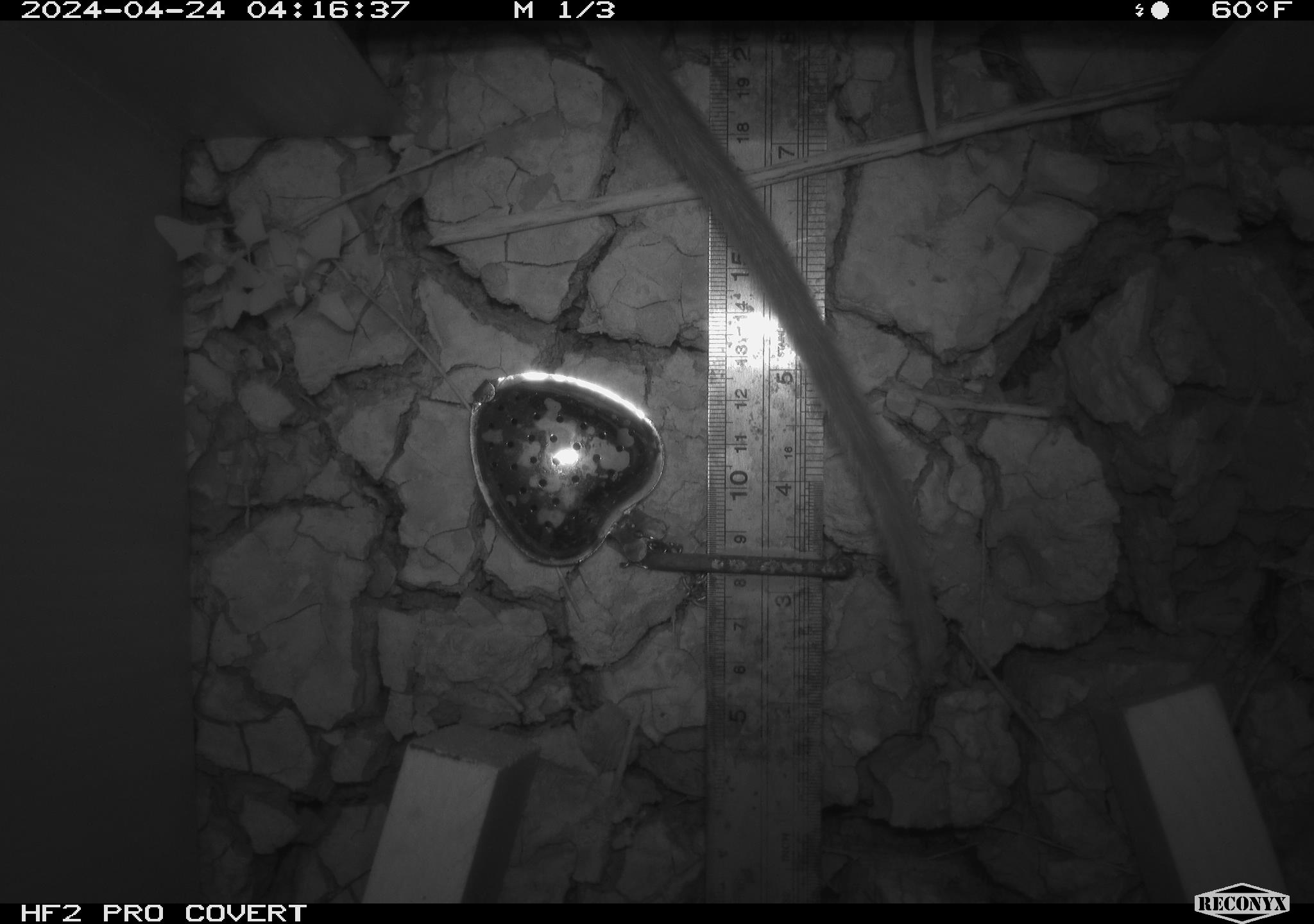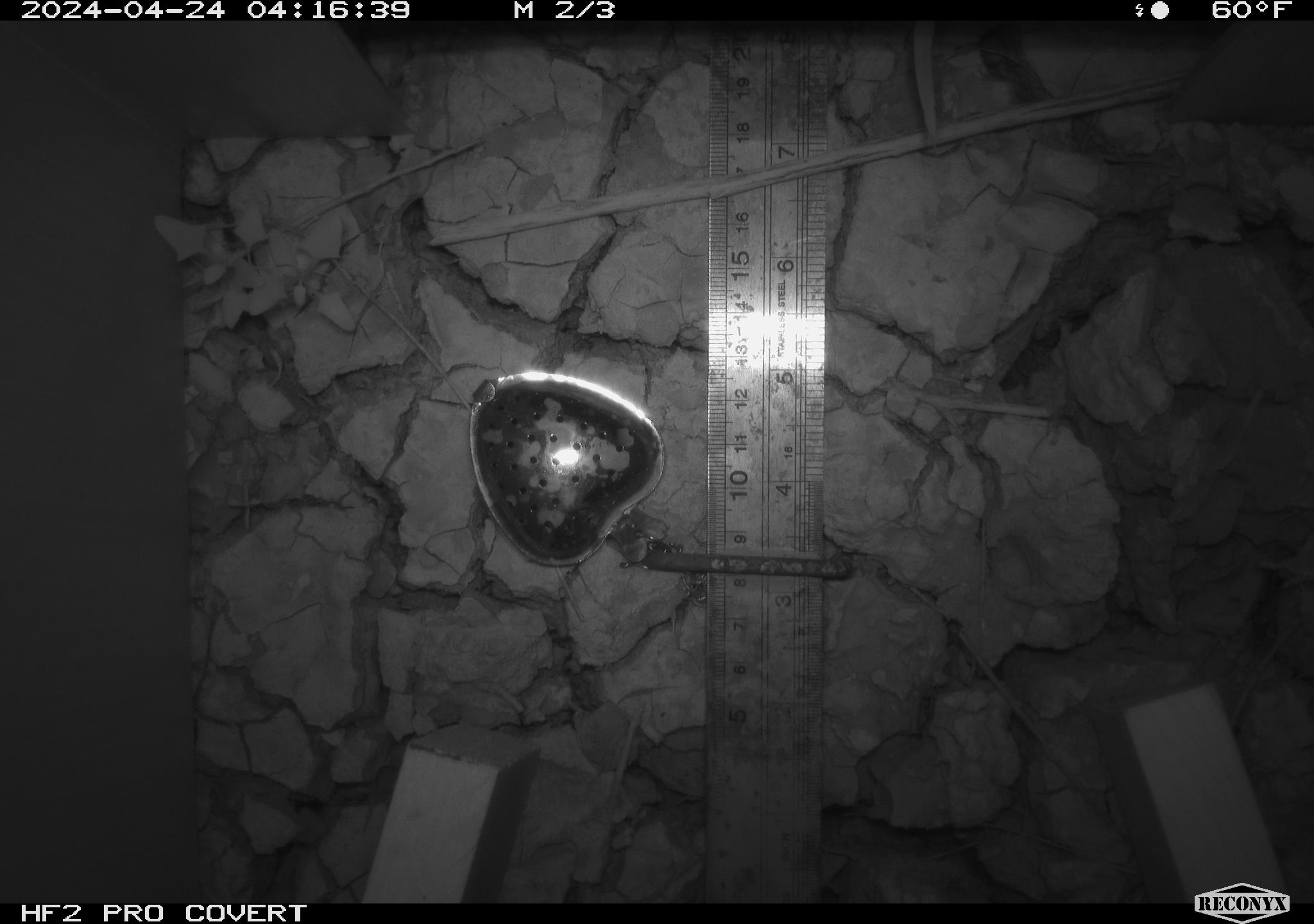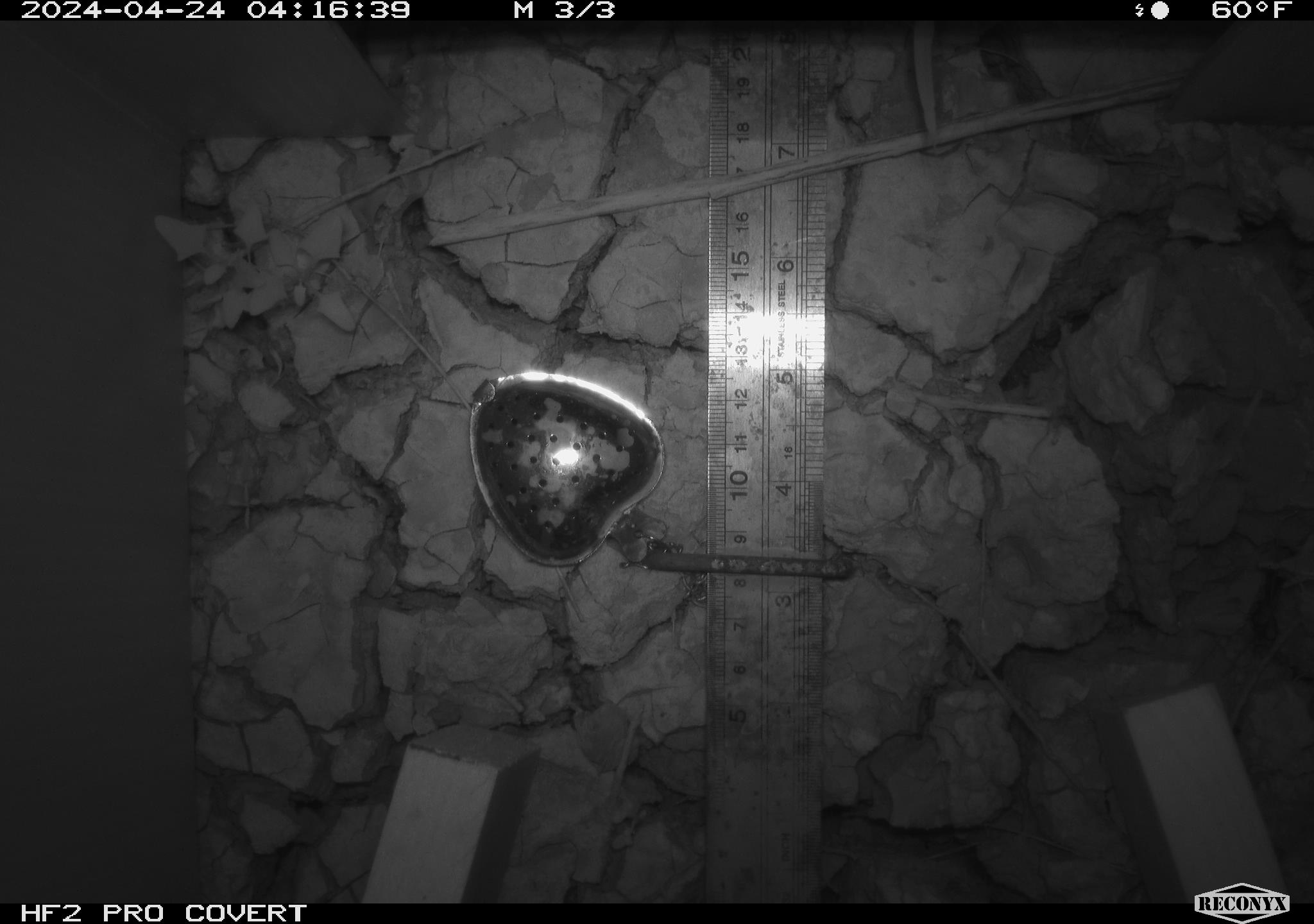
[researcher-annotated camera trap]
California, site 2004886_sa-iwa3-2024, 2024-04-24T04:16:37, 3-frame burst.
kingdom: Animalia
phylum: Chordata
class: Mammalia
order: Rodentia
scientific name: Rodentia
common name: woodrat or rat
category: woodrat or rat species